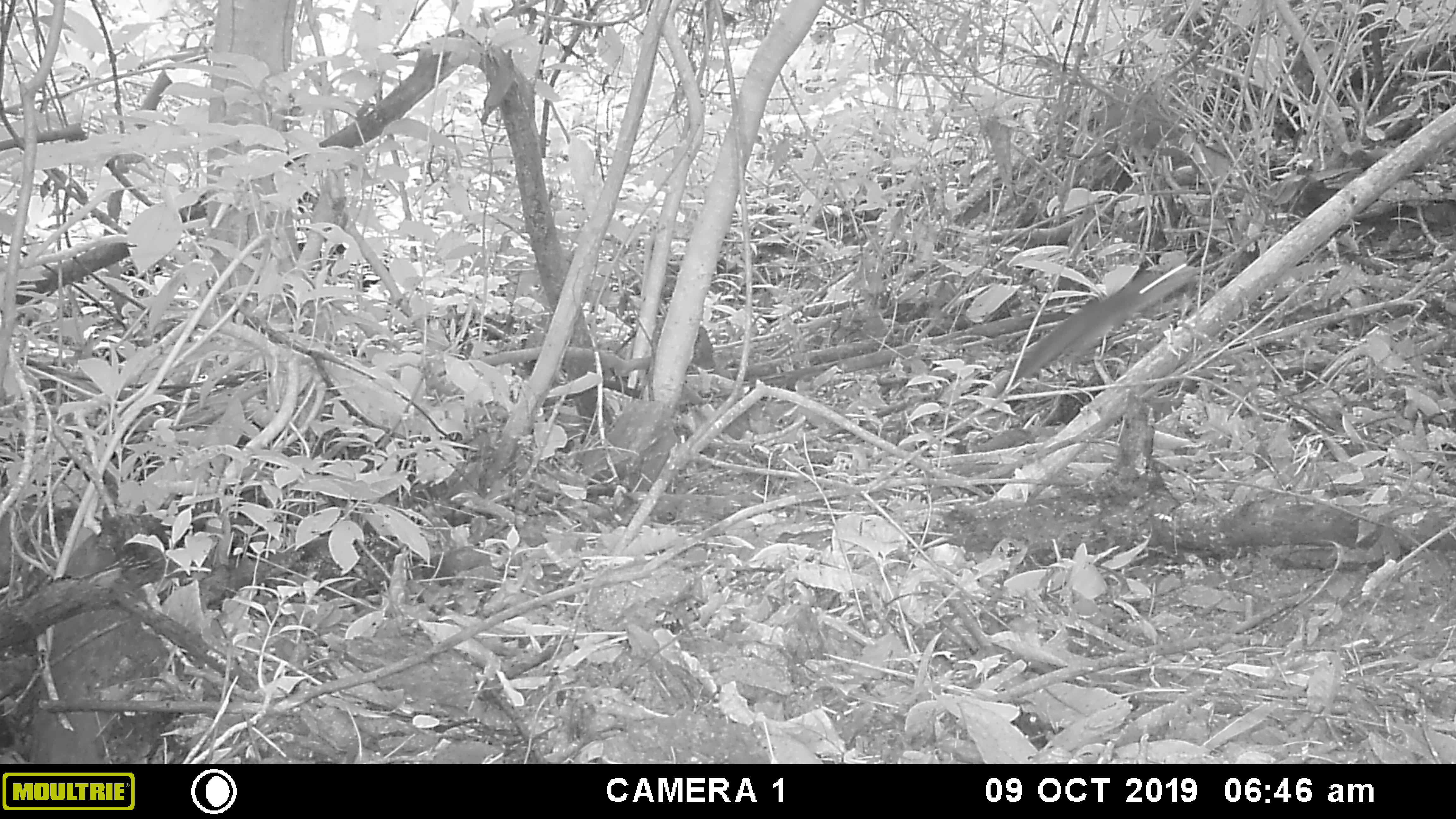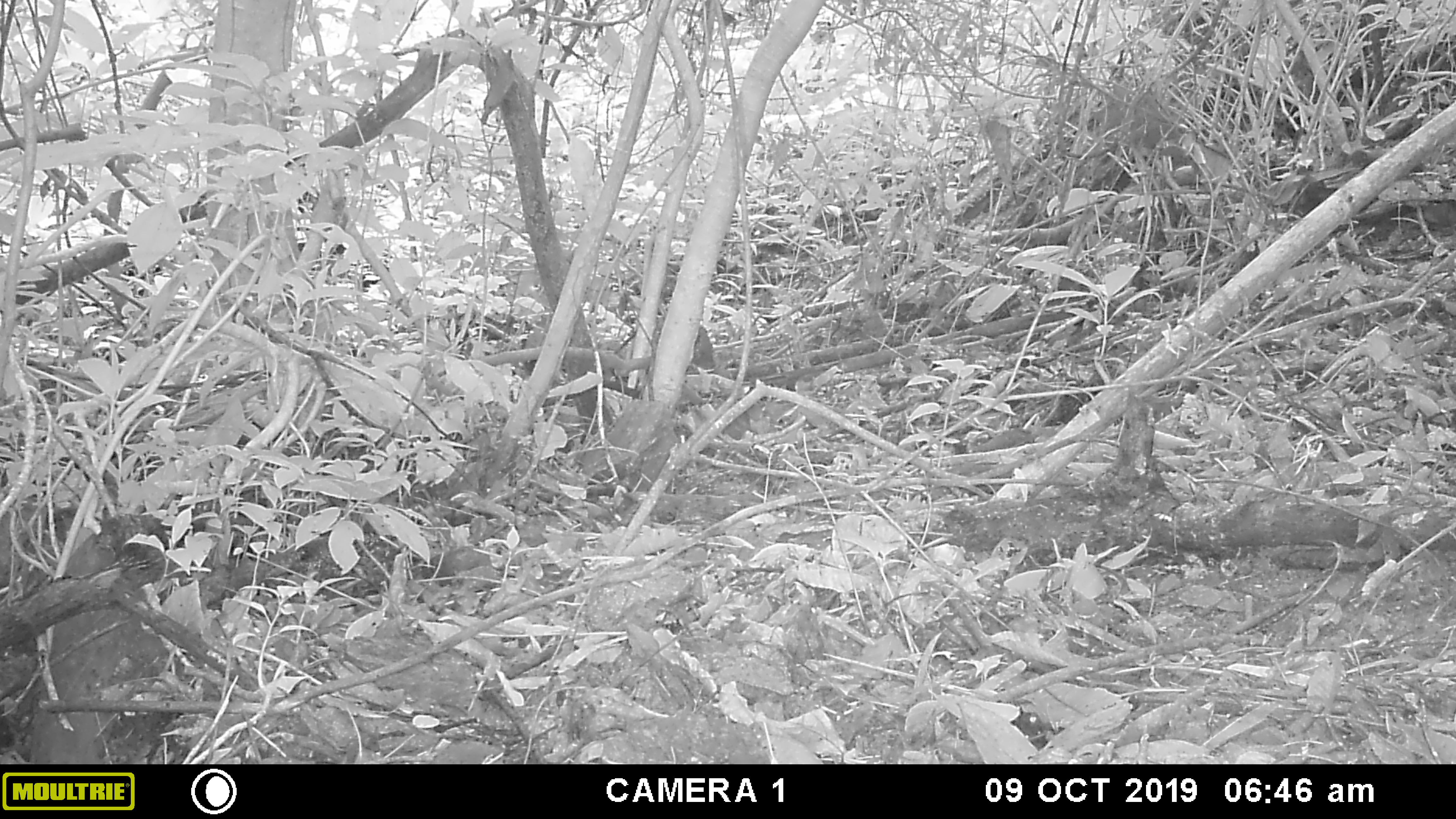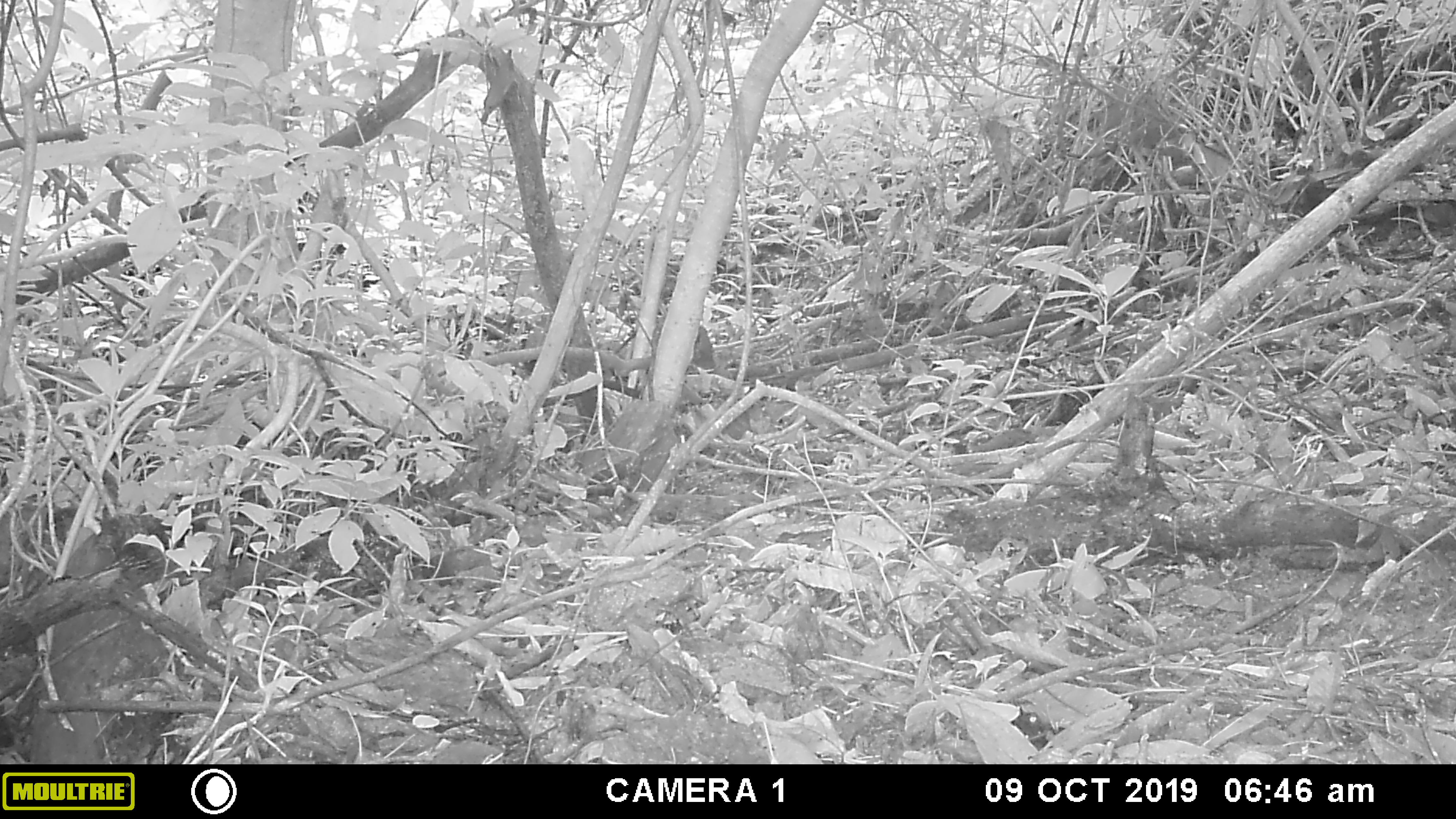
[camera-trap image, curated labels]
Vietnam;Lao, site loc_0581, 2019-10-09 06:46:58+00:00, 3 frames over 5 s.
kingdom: Animalia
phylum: Chordata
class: Mammalia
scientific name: Mammalia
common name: mammal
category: unidentified small mammal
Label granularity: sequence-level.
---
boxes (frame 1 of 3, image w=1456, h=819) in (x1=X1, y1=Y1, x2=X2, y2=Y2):
unidentified small mammal: (x1=986, y1=265, x2=1195, y2=394)